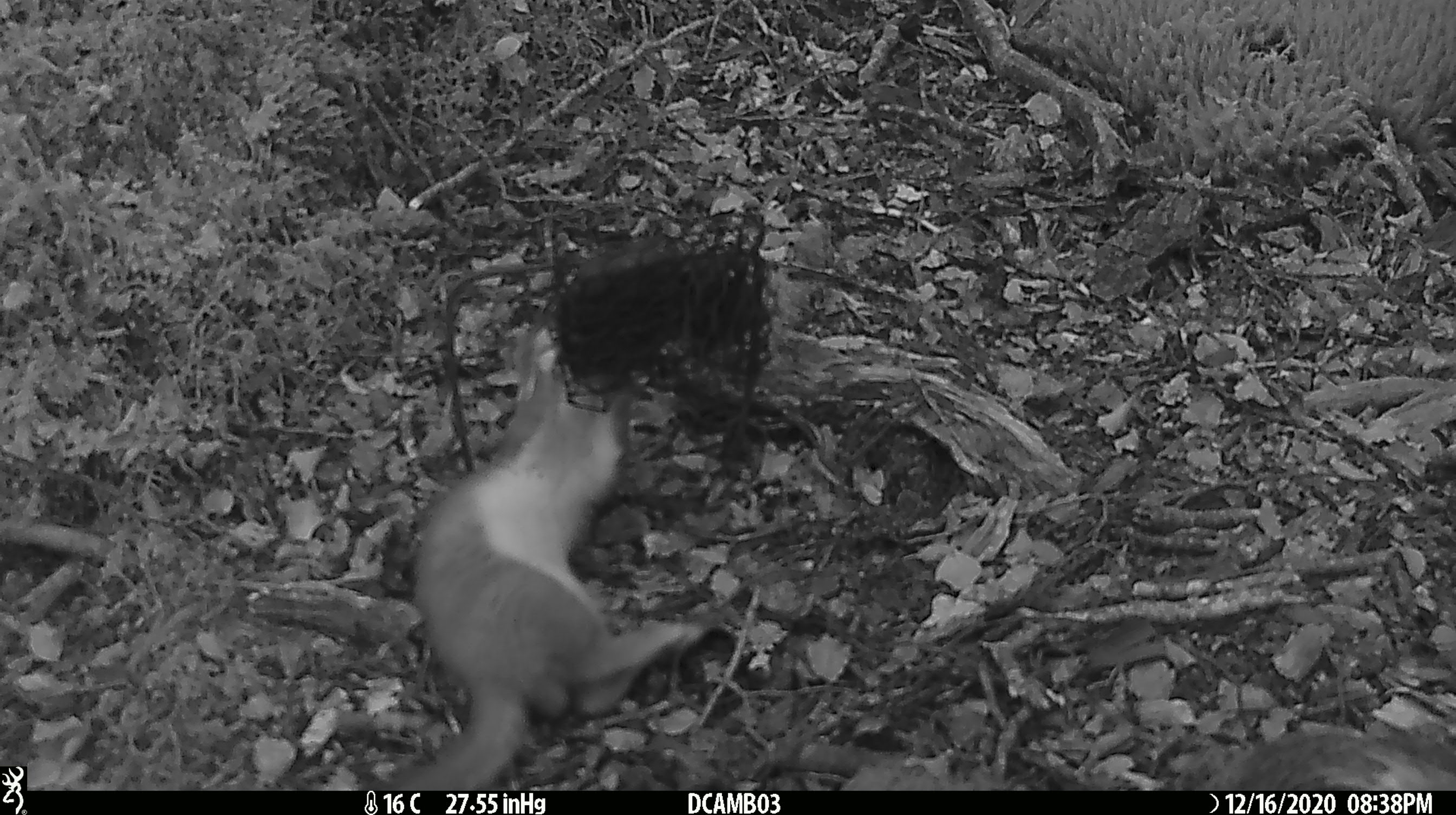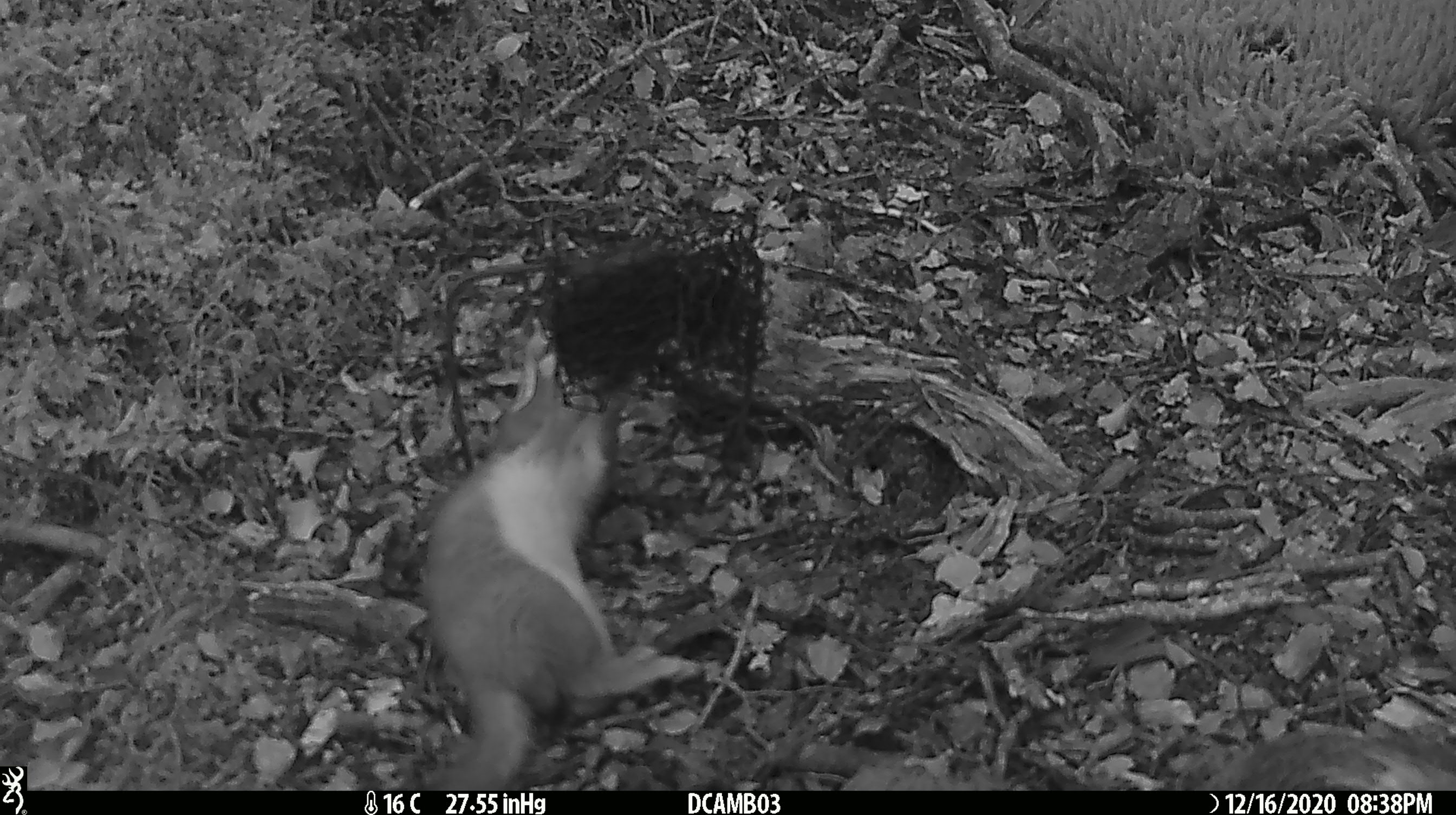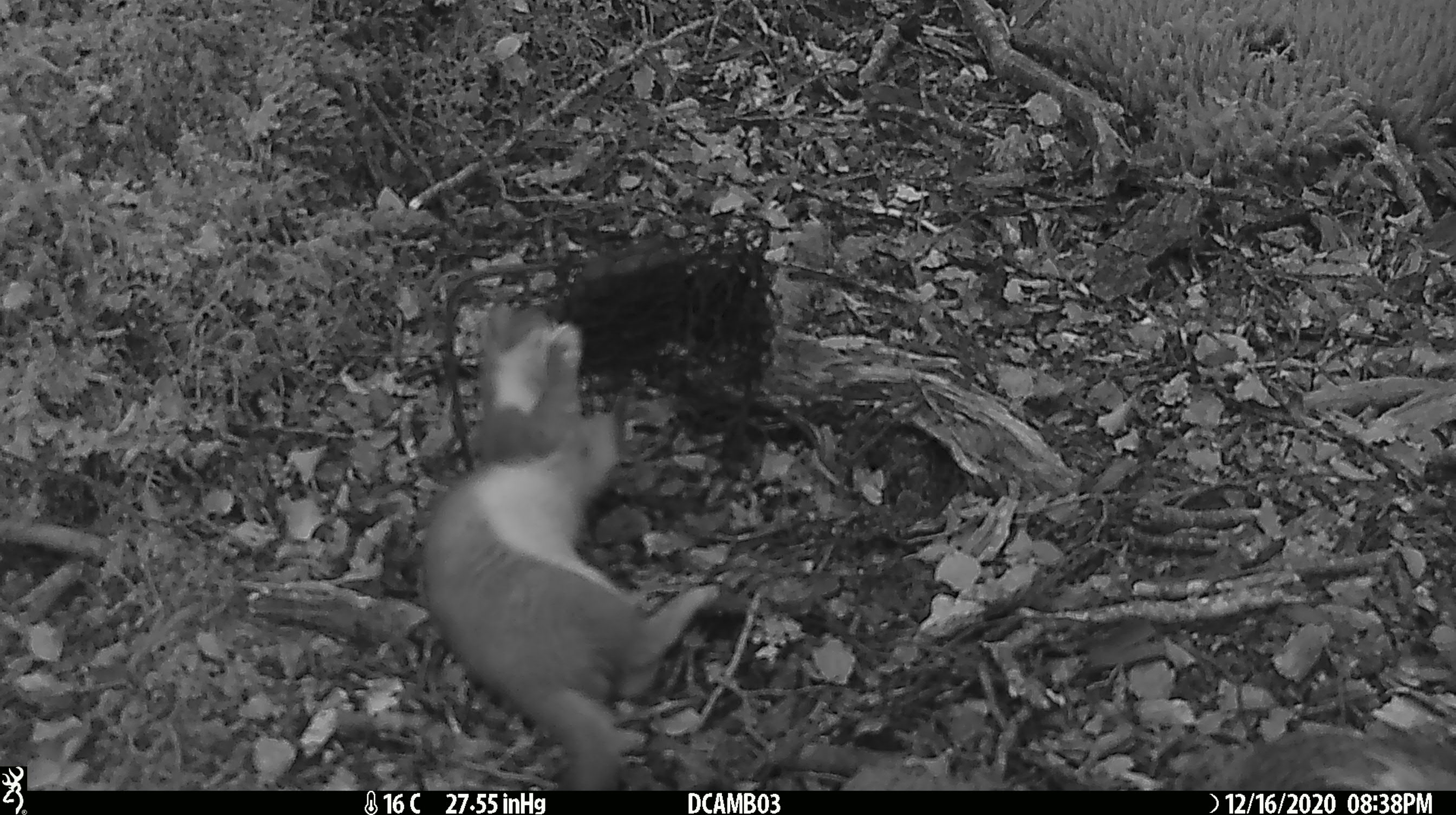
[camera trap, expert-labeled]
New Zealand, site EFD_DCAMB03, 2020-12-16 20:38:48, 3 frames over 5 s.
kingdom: Animalia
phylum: Chordata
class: Mammalia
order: Carnivora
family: Mustelidae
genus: Mustela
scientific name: Mustela erminea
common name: stoat